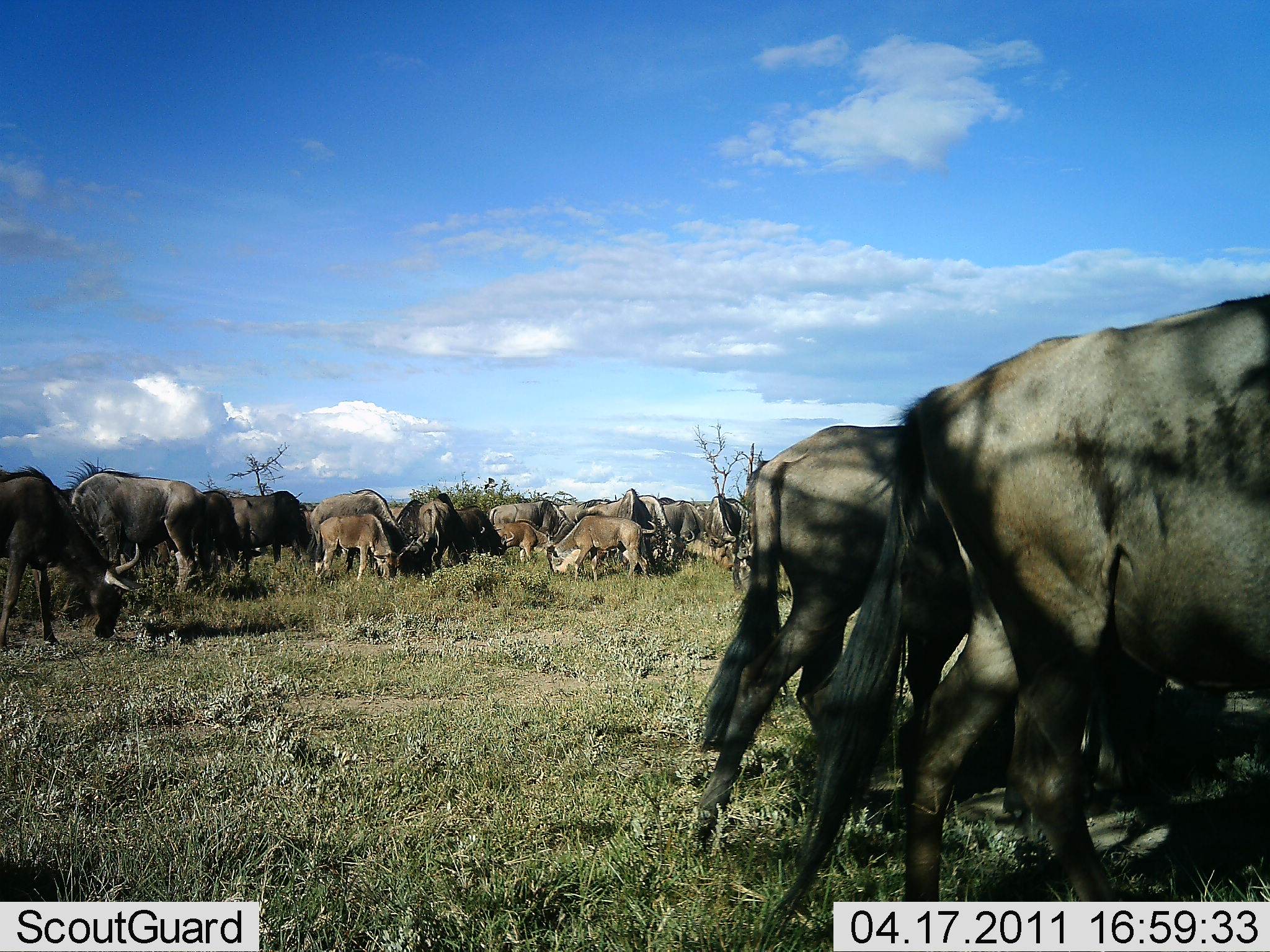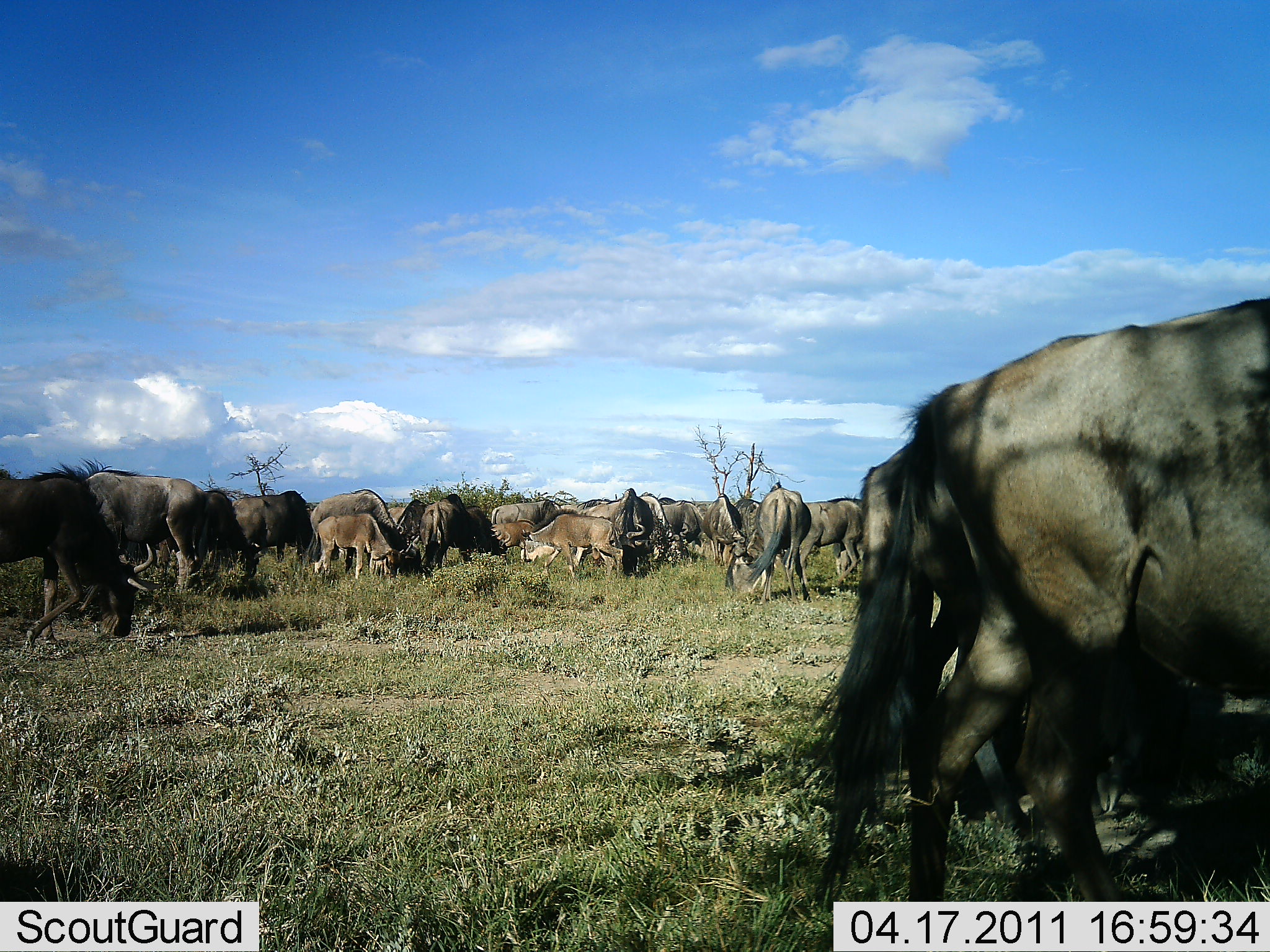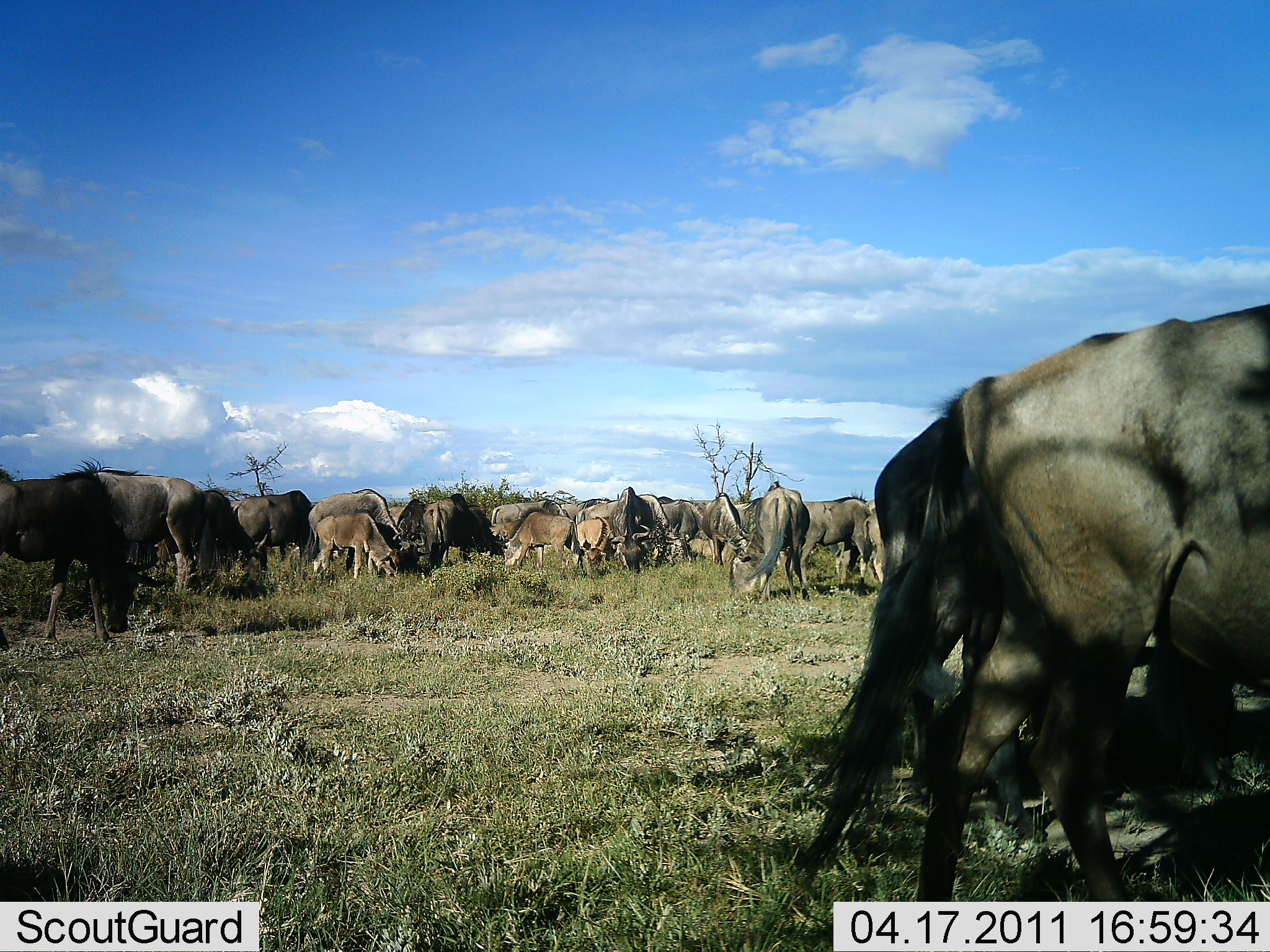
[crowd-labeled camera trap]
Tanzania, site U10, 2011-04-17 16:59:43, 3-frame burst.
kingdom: Animalia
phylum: Chordata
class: Mammalia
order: Artiodactyla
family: Bovidae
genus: Connochaetes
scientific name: Connochaetes taurinus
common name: blue wildebeest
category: wildebeest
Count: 11-50.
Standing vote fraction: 55%.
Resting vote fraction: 9%.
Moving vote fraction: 36%.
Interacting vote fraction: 0%.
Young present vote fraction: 18%.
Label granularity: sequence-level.